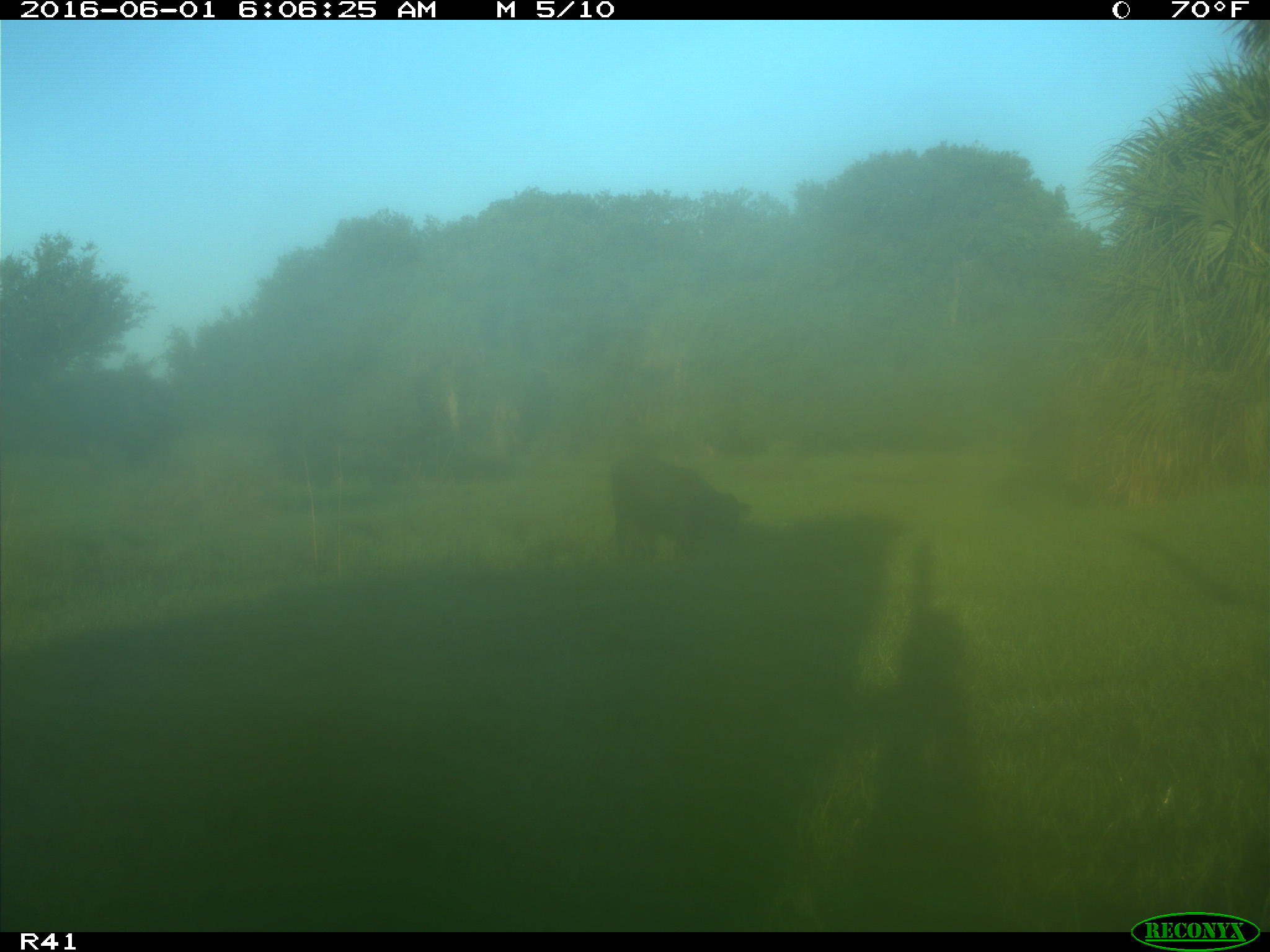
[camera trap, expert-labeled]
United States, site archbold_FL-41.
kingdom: Animalia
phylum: Chordata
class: Mammalia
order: Artiodactyla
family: Bovidae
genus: Bos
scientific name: Bos taurus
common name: domestic cow